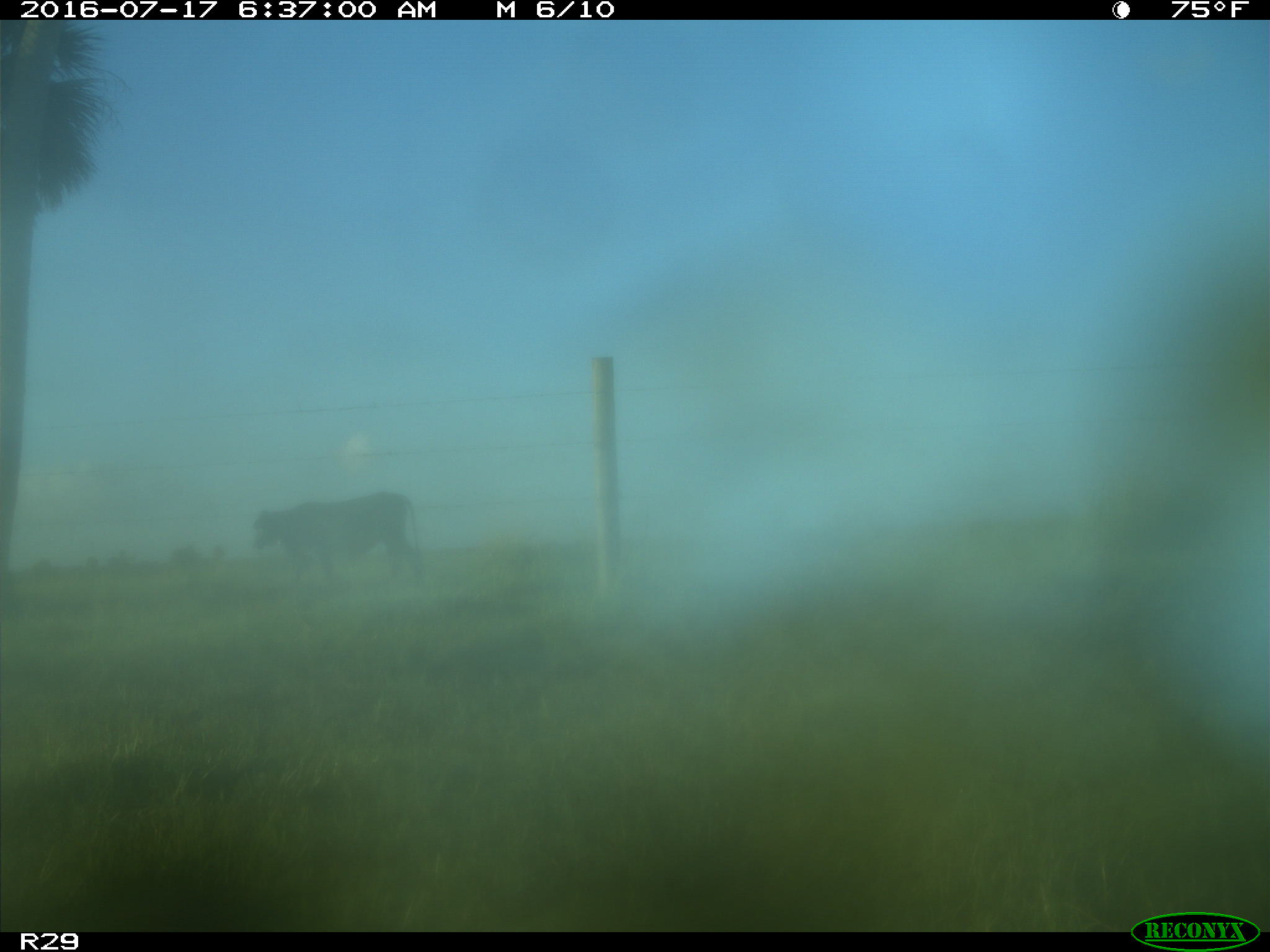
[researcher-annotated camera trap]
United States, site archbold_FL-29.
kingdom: Animalia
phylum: Chordata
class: Mammalia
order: Artiodactyla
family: Bovidae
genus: Bos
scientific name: Bos taurus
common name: domestic cow